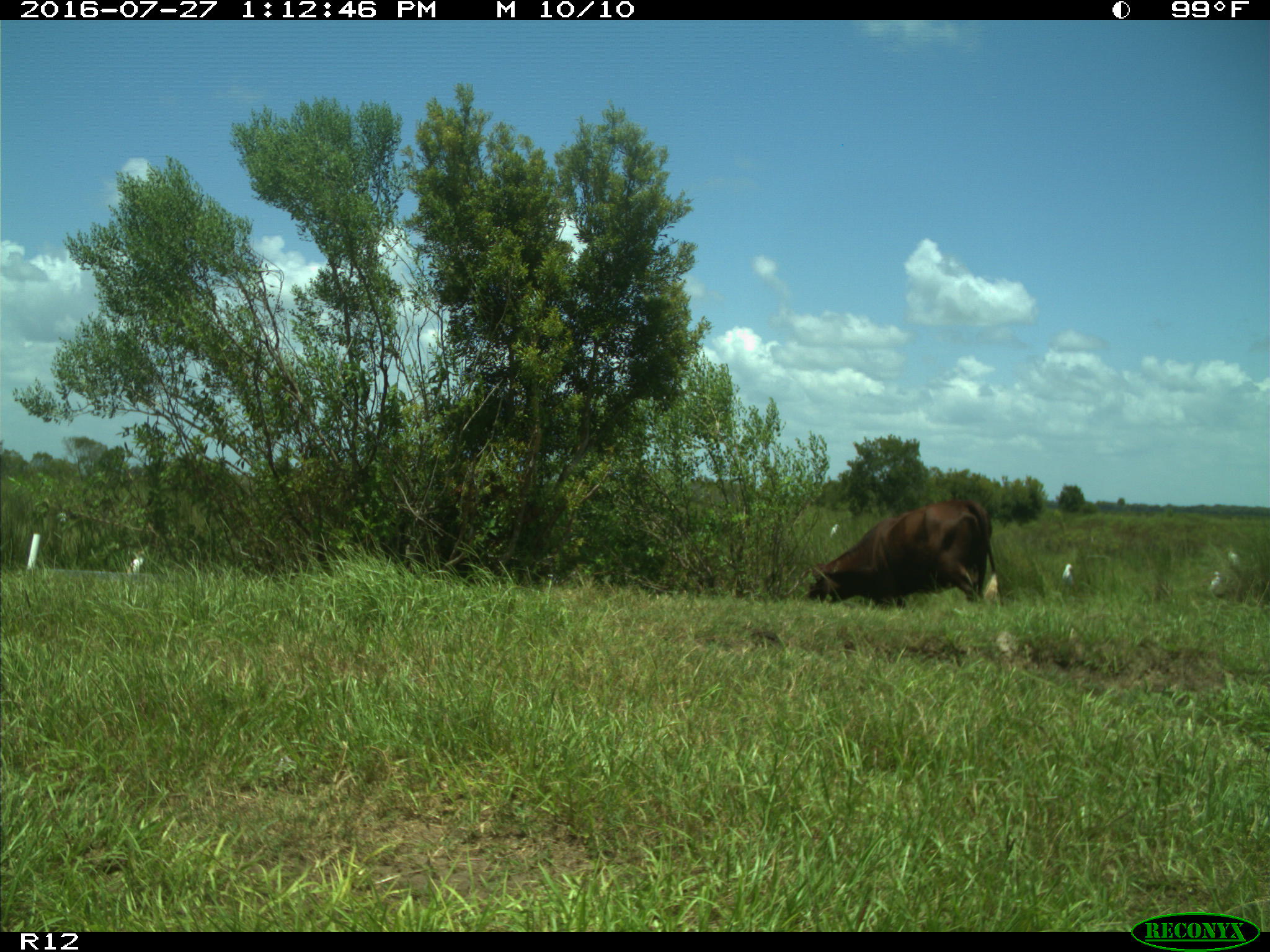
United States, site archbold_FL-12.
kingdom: Animalia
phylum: Chordata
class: Mammalia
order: Artiodactyla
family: Bovidae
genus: Bos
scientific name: Bos taurus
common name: domestic cow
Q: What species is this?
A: Bos taurus (domestic cow).